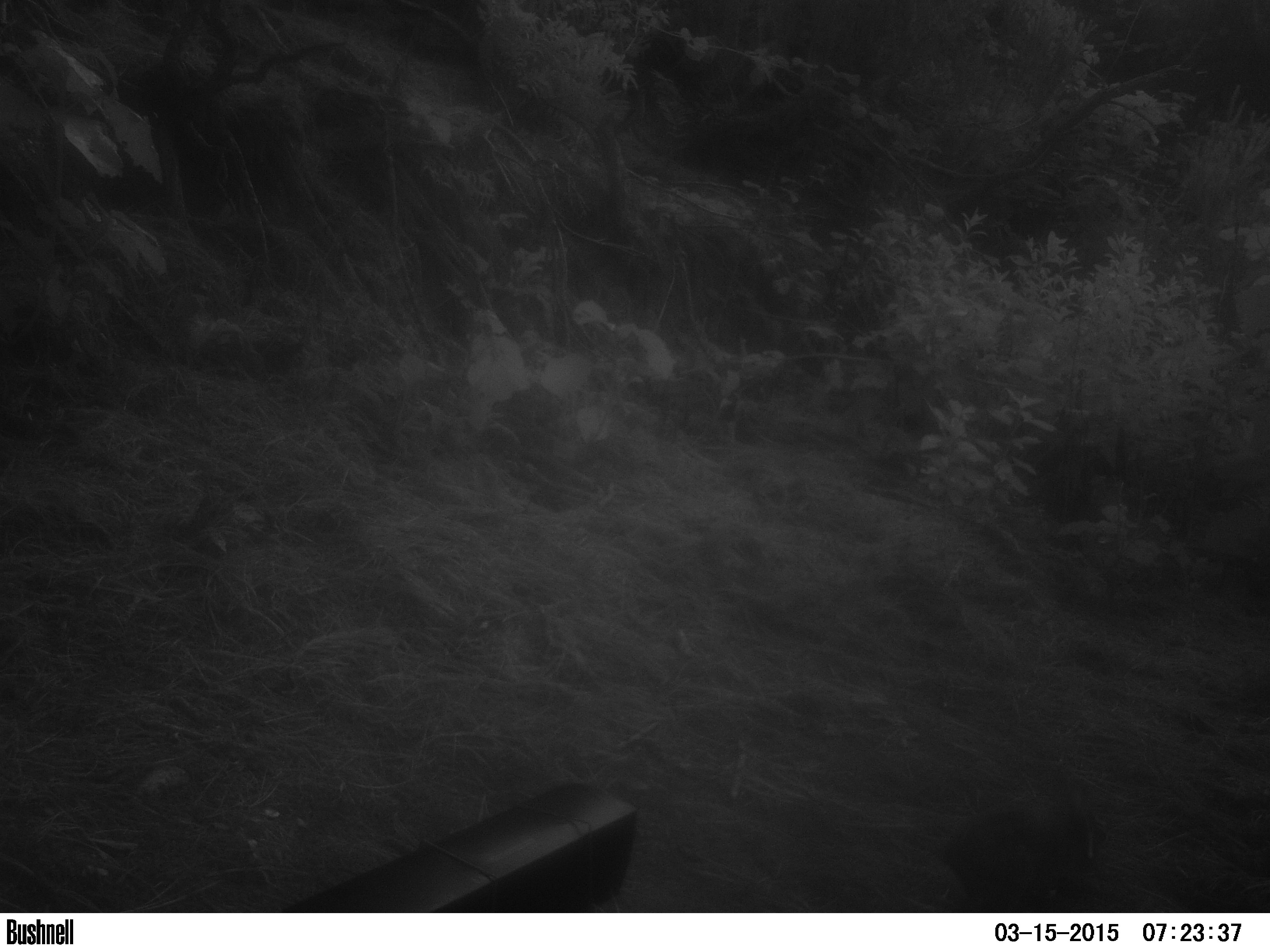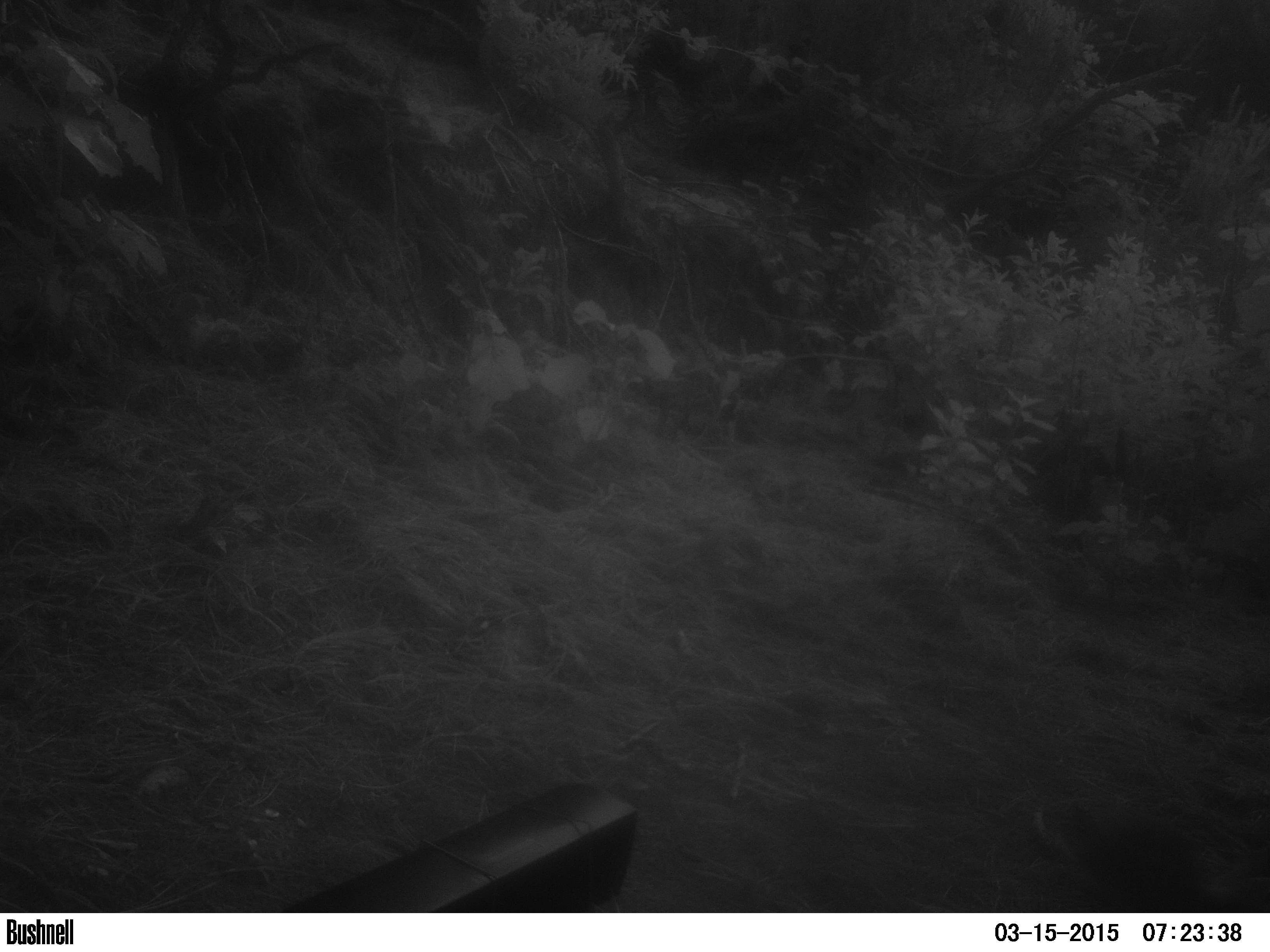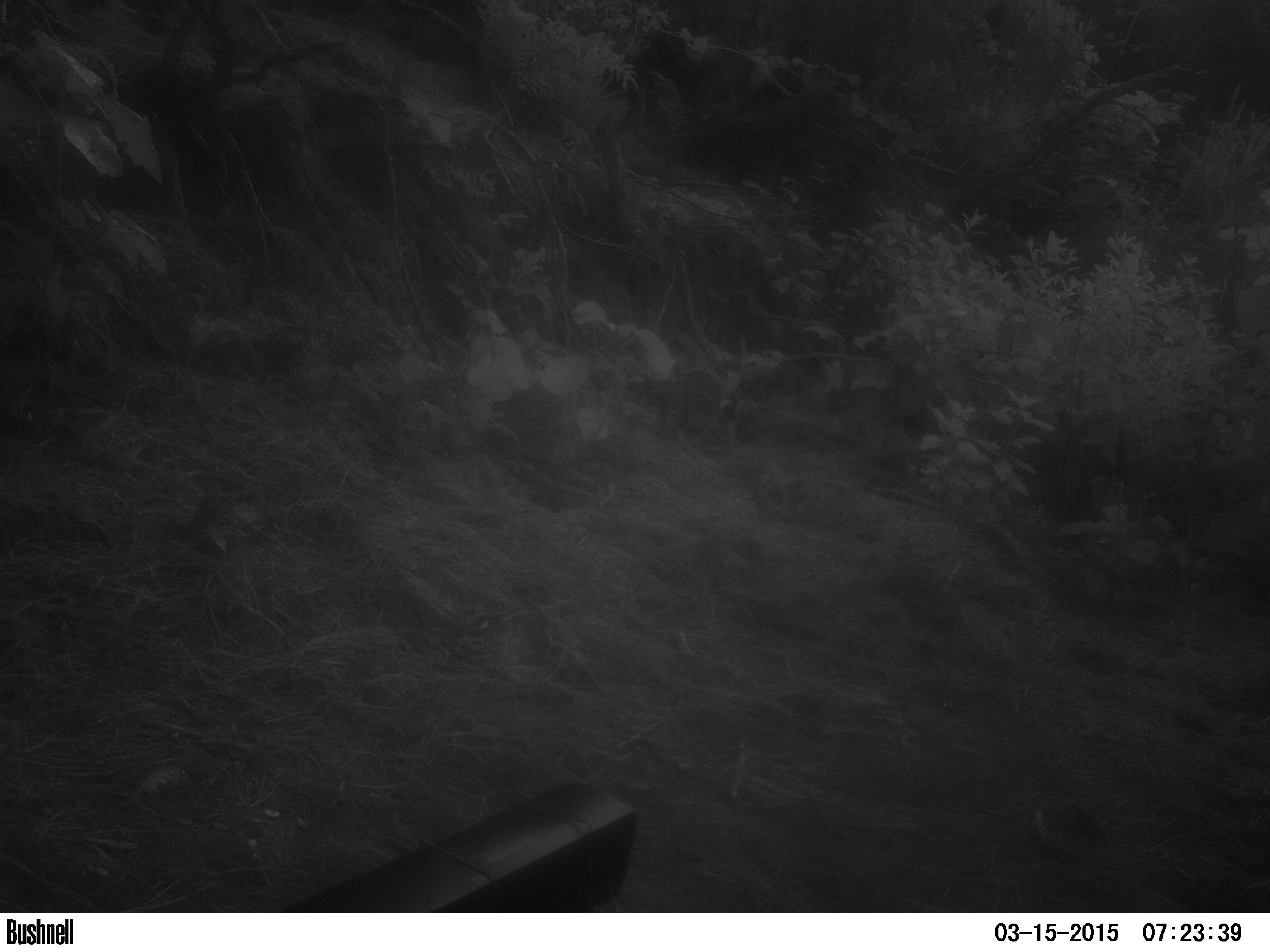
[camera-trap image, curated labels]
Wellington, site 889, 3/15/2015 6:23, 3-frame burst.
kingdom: Animalia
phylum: Chordata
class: Mammalia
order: Lagomorpha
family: Leporidae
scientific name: Leporidae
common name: rabbit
Rabbit (Leporidae).